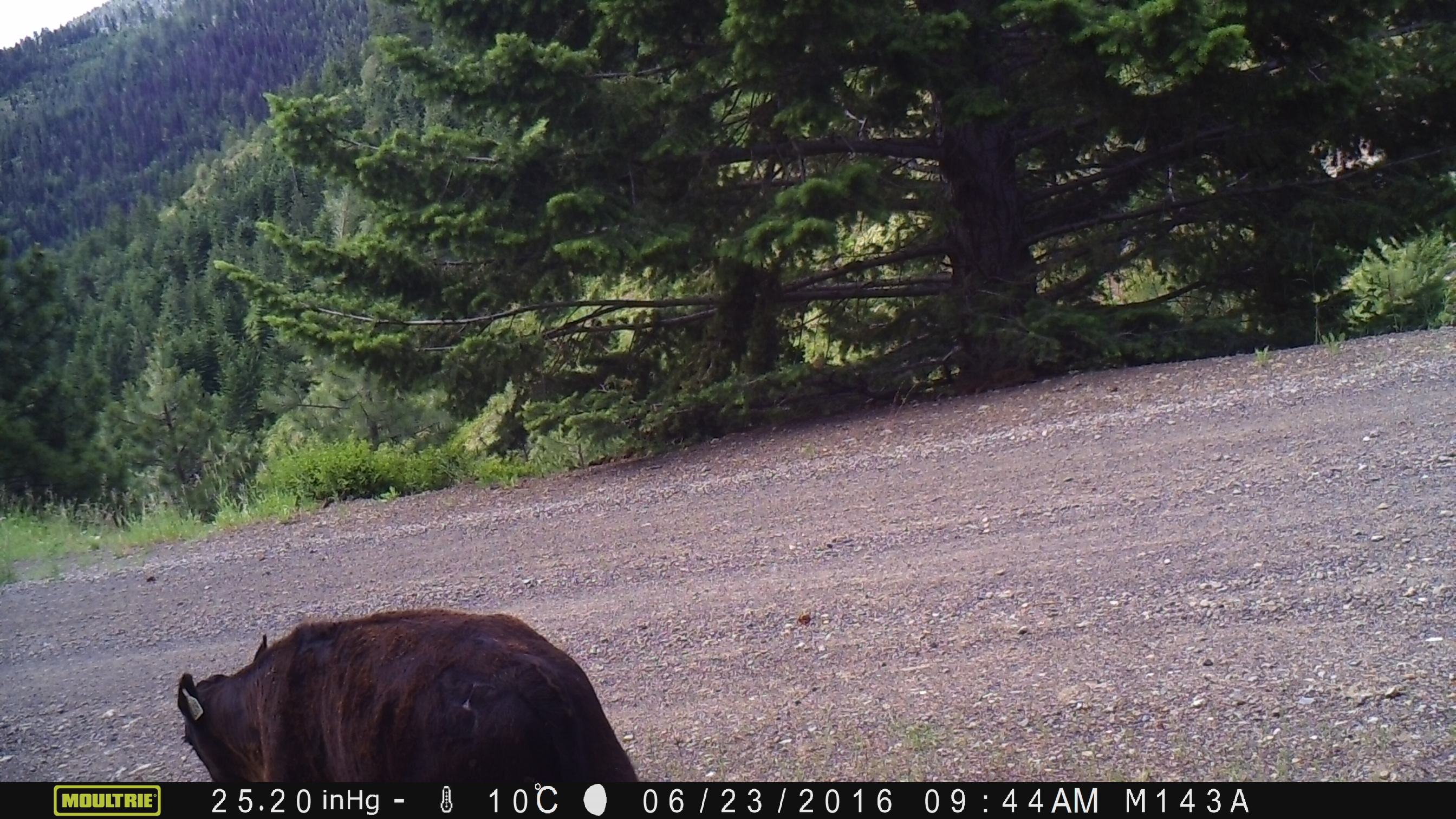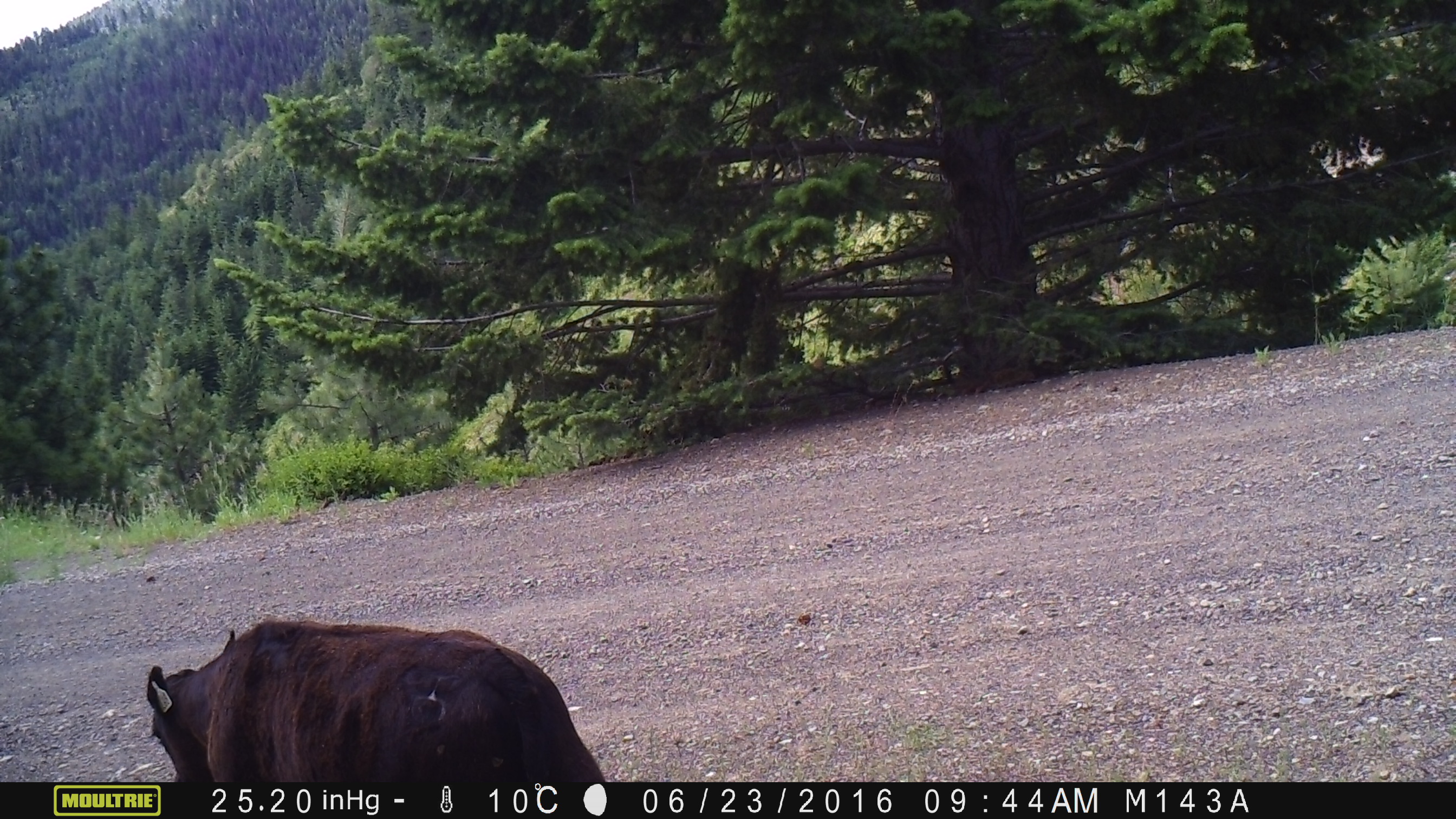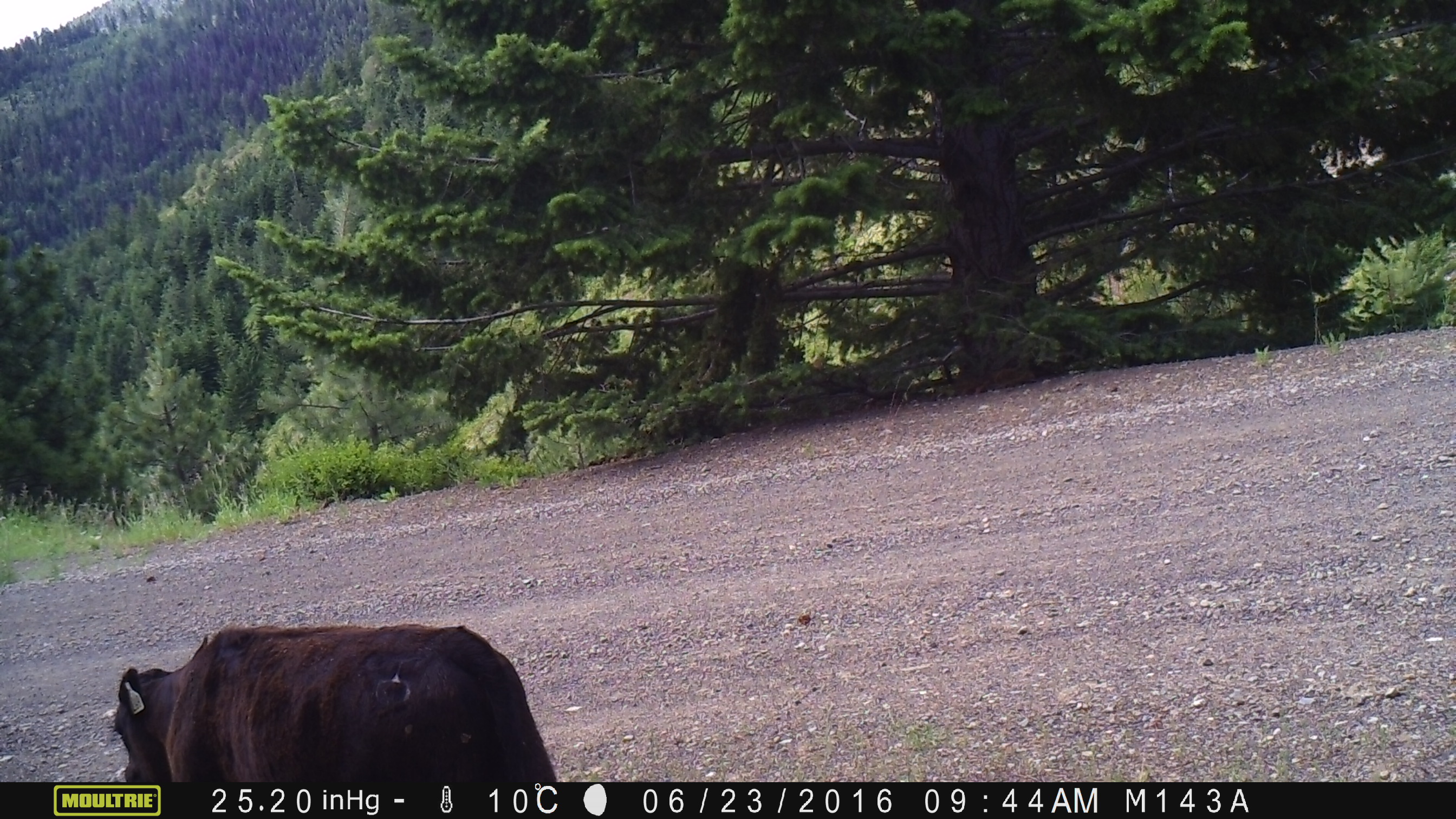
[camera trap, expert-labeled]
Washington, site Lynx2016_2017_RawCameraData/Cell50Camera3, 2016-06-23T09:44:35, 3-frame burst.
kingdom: Animalia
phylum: Chordata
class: Mammalia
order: Artiodactyla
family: Bovidae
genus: Bos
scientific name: Bos taurus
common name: domestic cattle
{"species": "domestic cattle (Bos taurus)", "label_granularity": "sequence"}